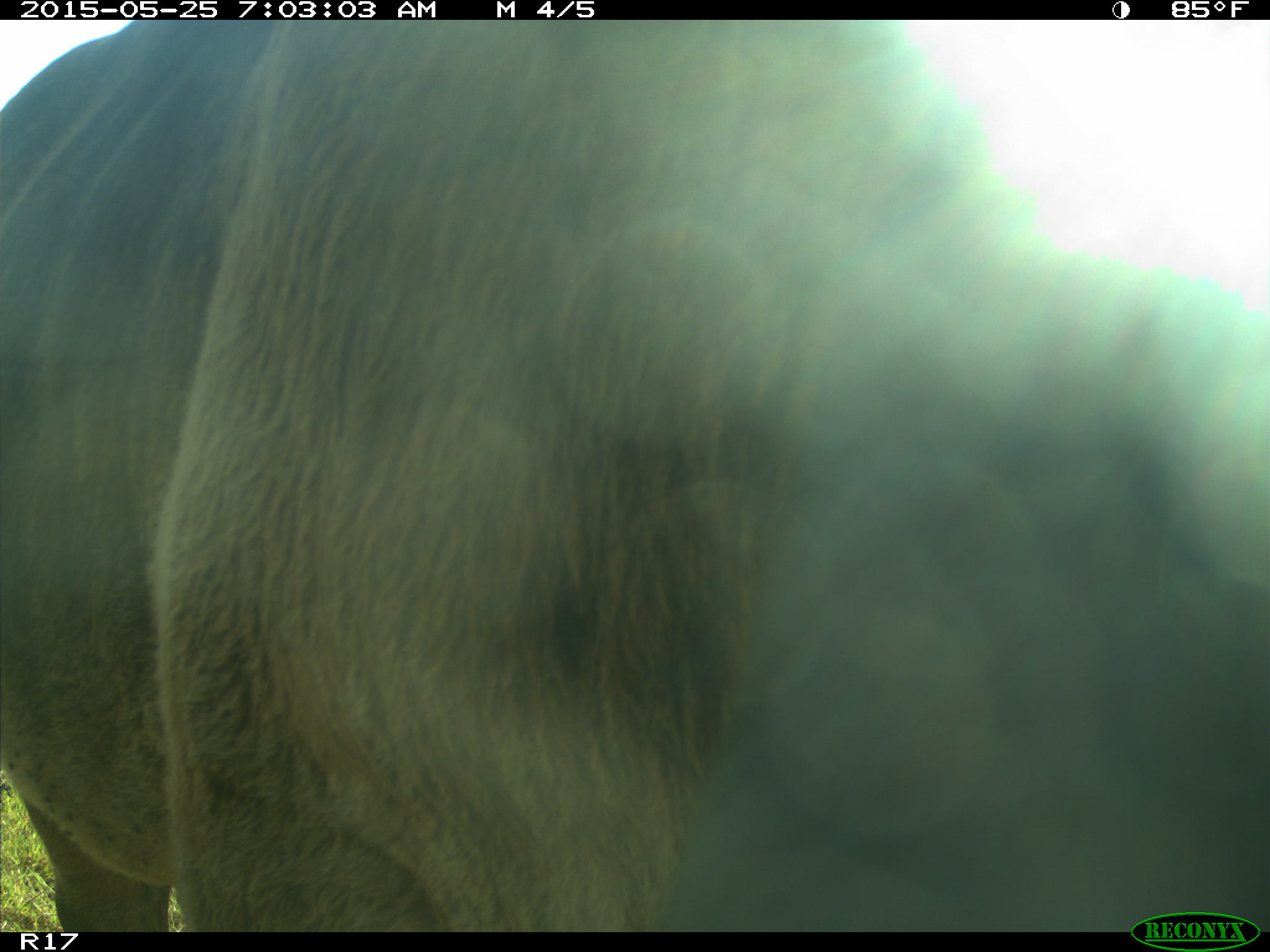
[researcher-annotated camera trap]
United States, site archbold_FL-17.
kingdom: Animalia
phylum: Chordata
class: Mammalia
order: Artiodactyla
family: Bovidae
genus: Bos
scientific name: Bos taurus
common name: domestic cow